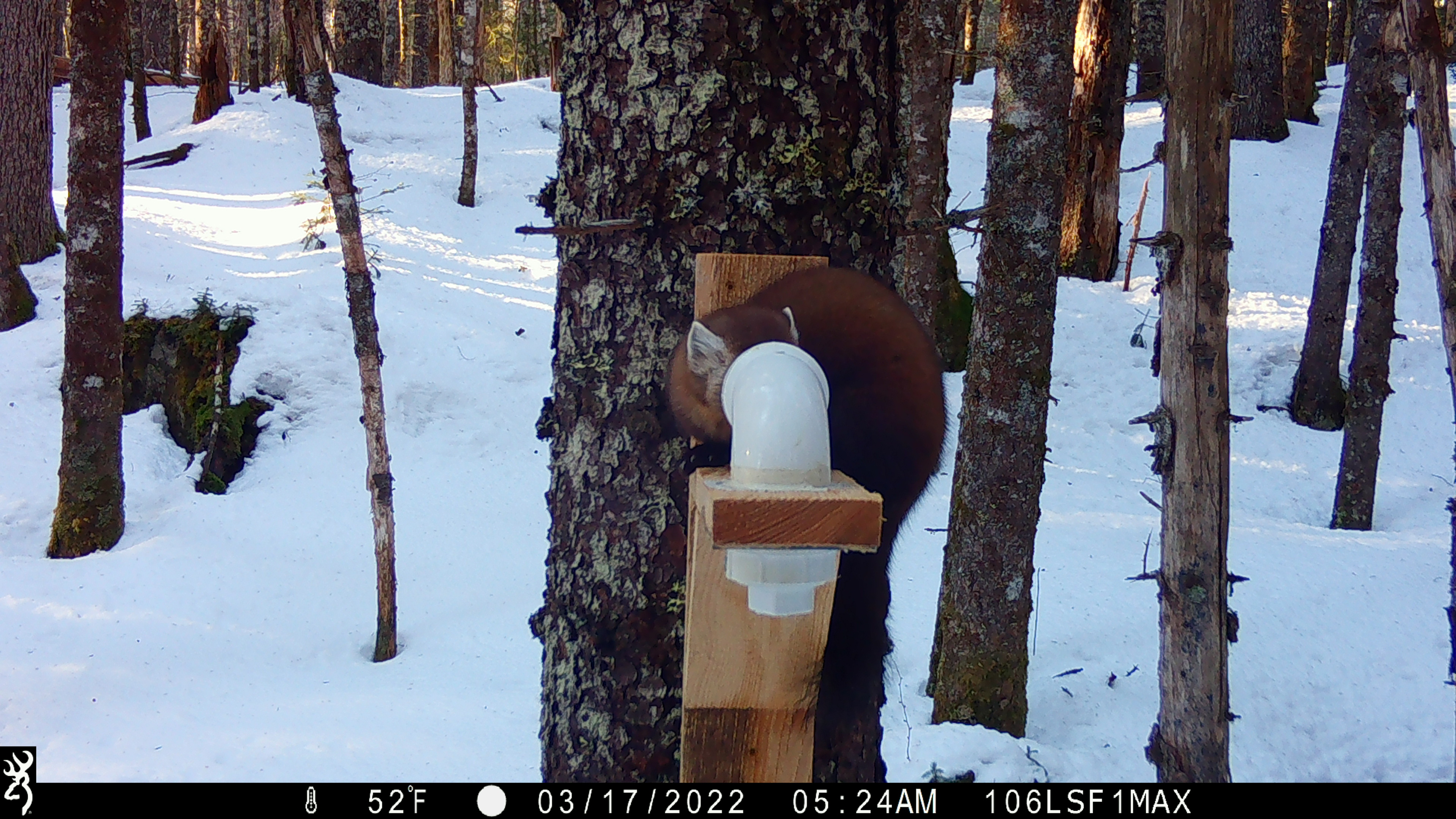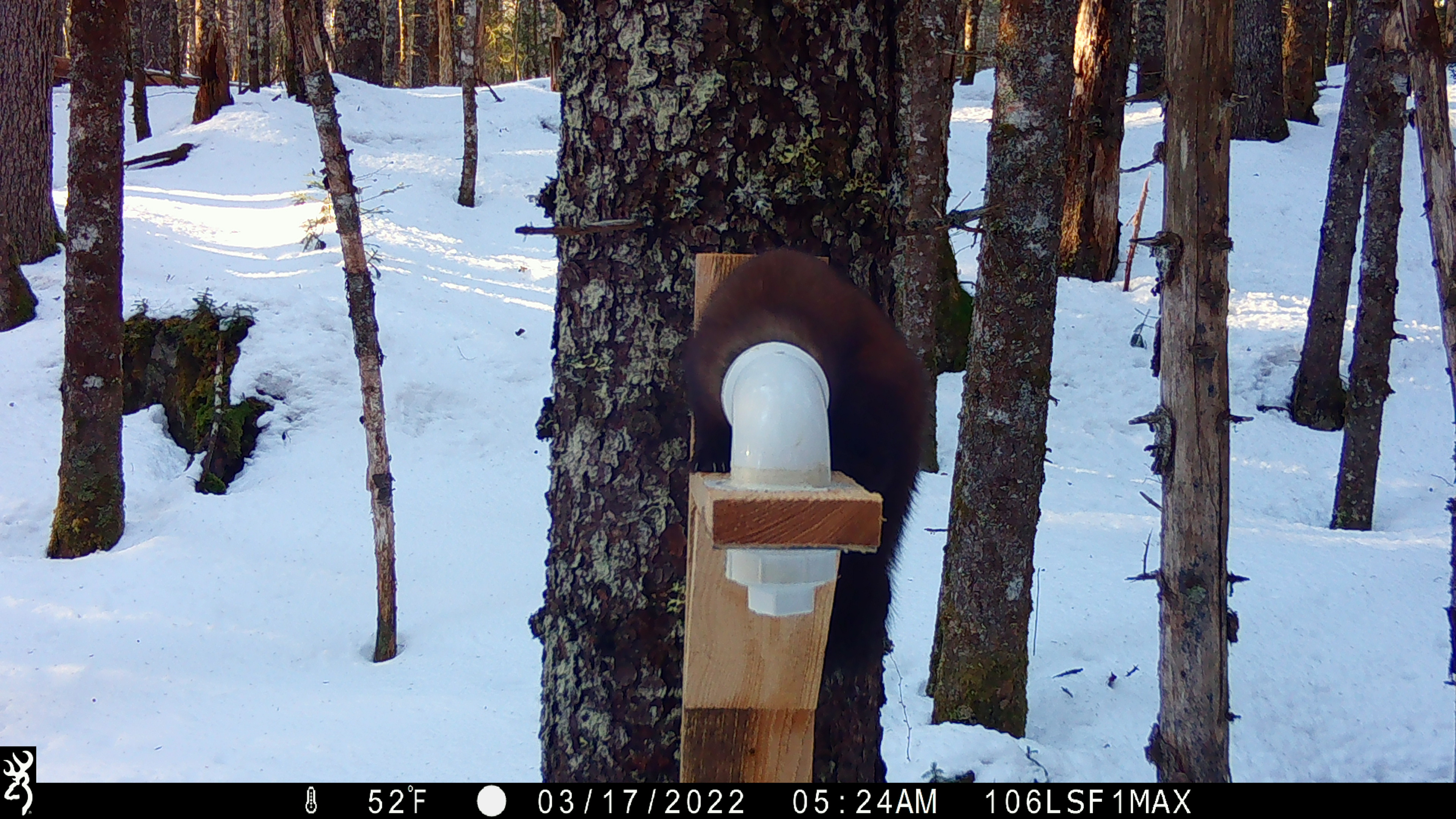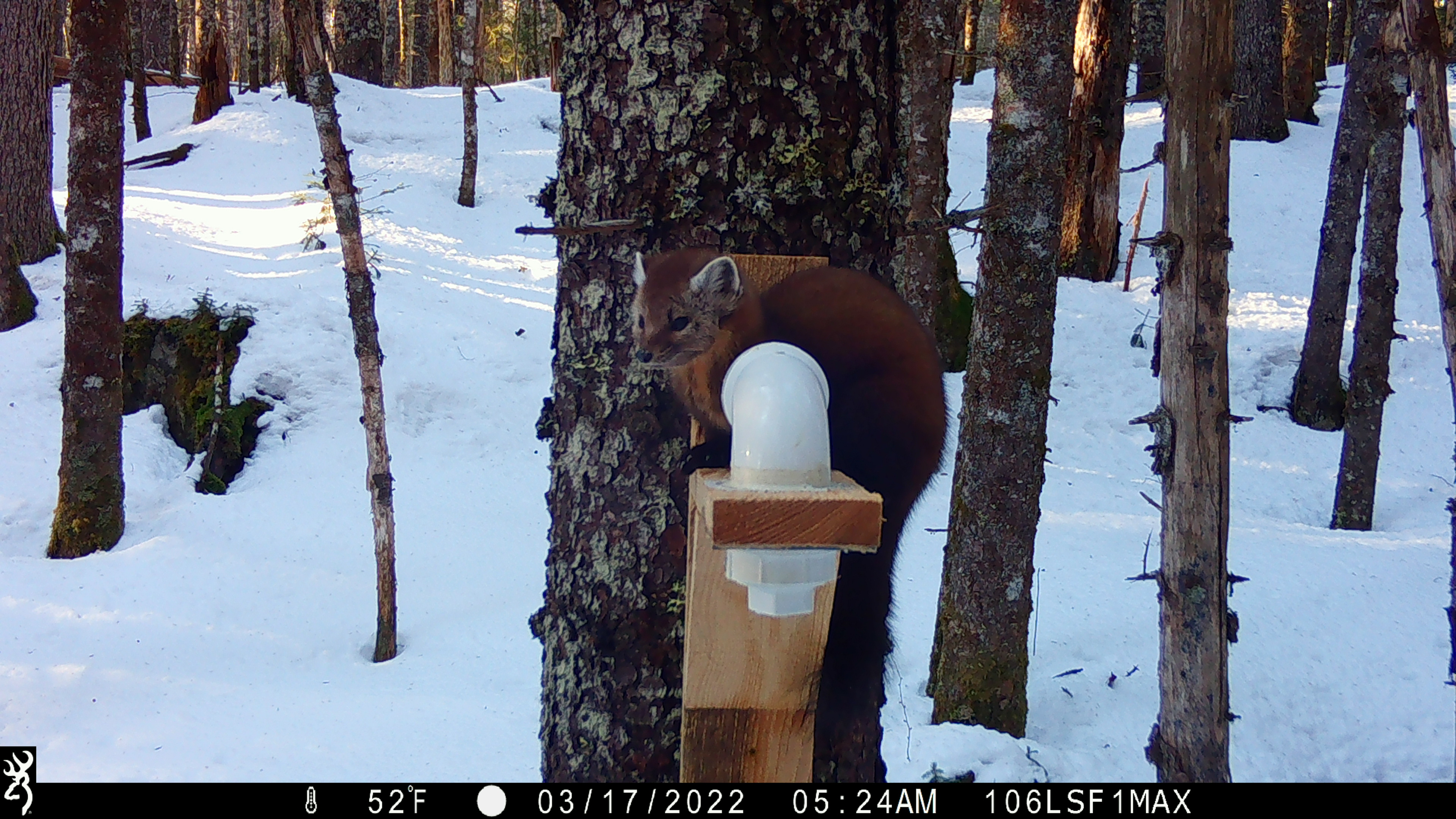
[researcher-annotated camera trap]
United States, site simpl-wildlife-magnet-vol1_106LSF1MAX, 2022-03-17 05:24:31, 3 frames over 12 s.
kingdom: Animalia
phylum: Chordata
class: Mammalia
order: Carnivora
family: Mustelidae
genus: Martes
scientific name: Martes americana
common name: american marten